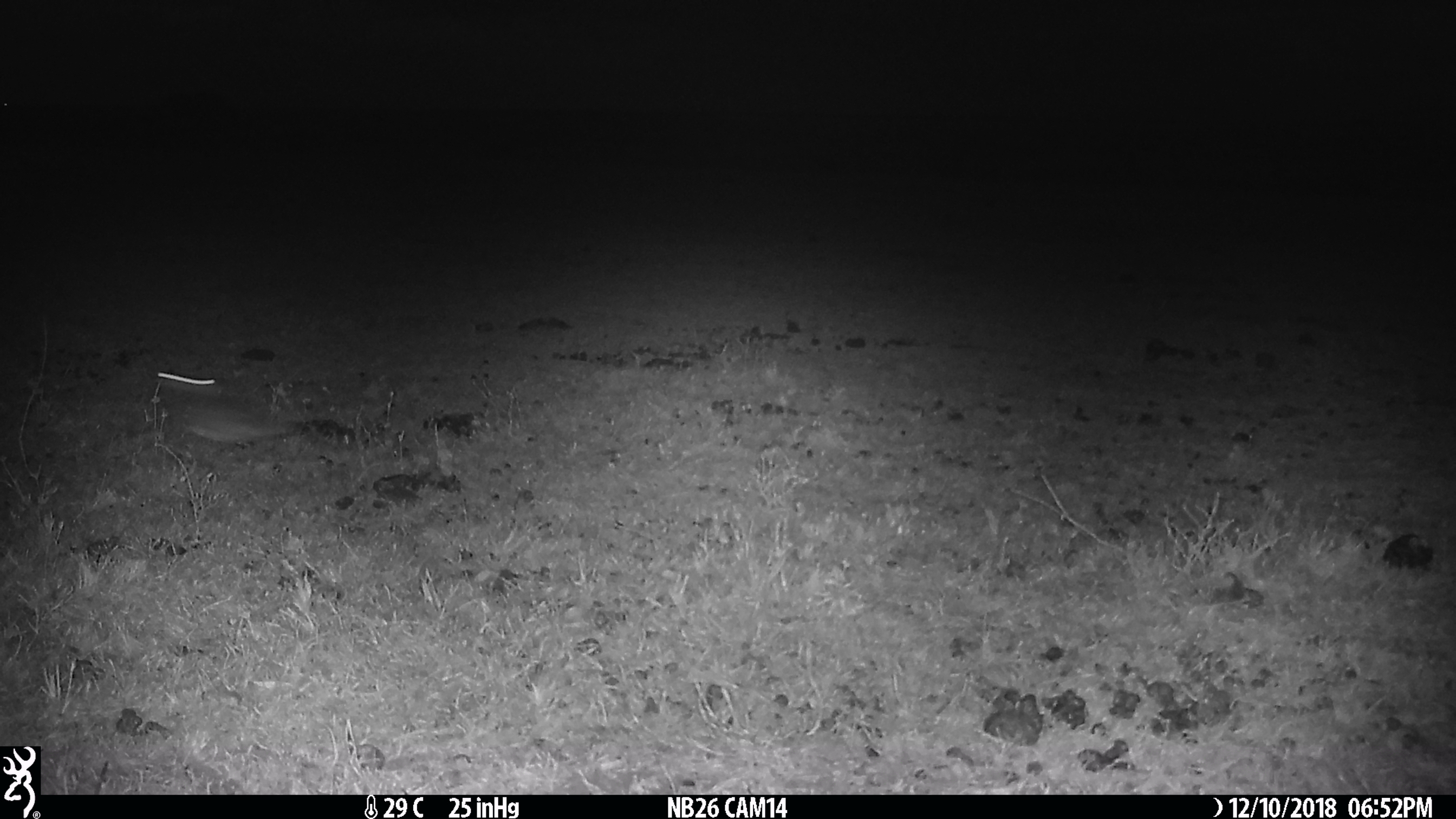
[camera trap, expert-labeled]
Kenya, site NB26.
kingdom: Animalia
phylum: Chordata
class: Aves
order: Charadriiformes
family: Charadriidae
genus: Vanellus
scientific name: Vanellus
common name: lapwing